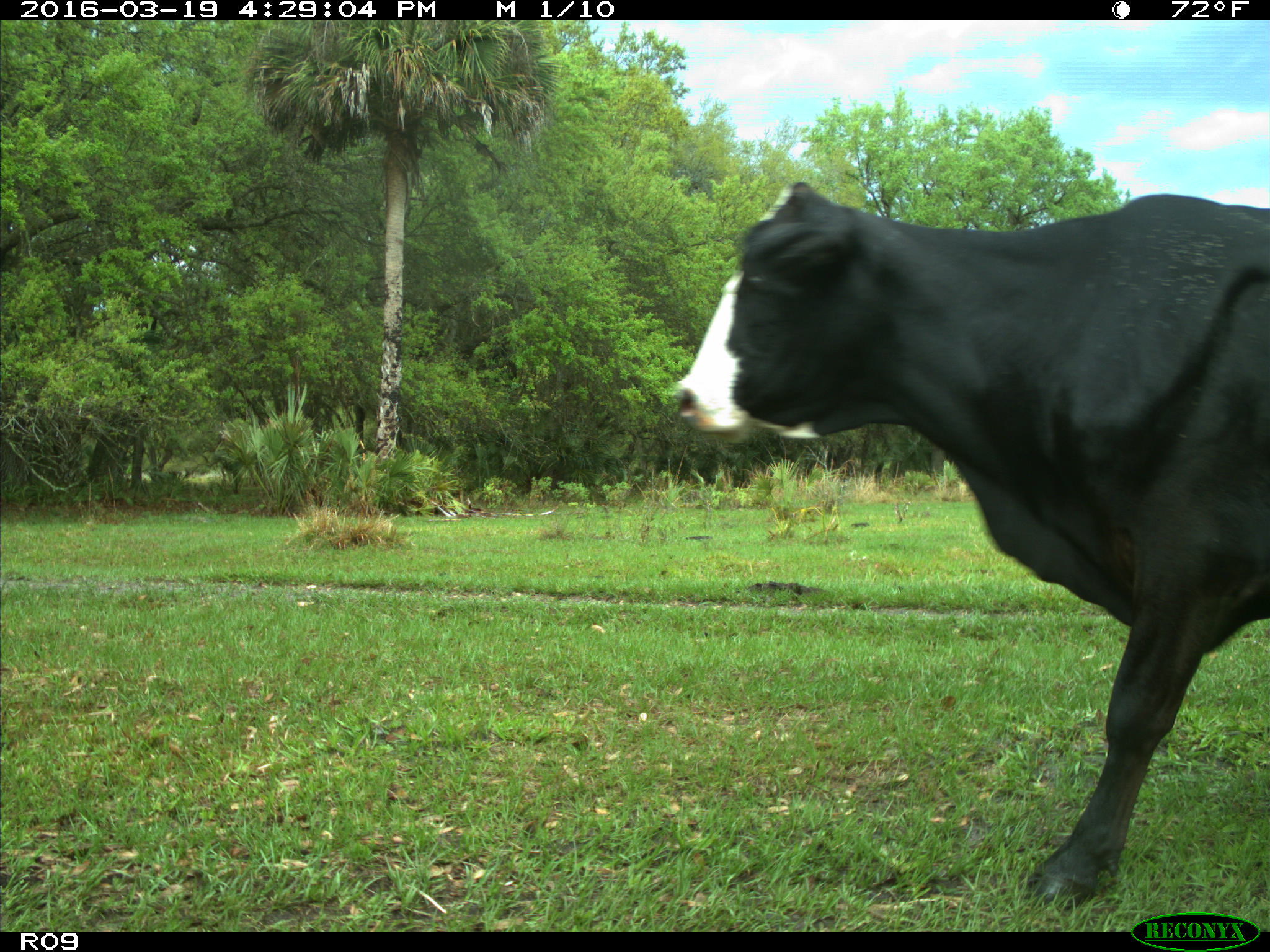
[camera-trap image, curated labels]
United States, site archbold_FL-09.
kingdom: Animalia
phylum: Chordata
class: Mammalia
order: Artiodactyla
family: Bovidae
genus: Bos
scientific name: Bos taurus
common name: domestic cow